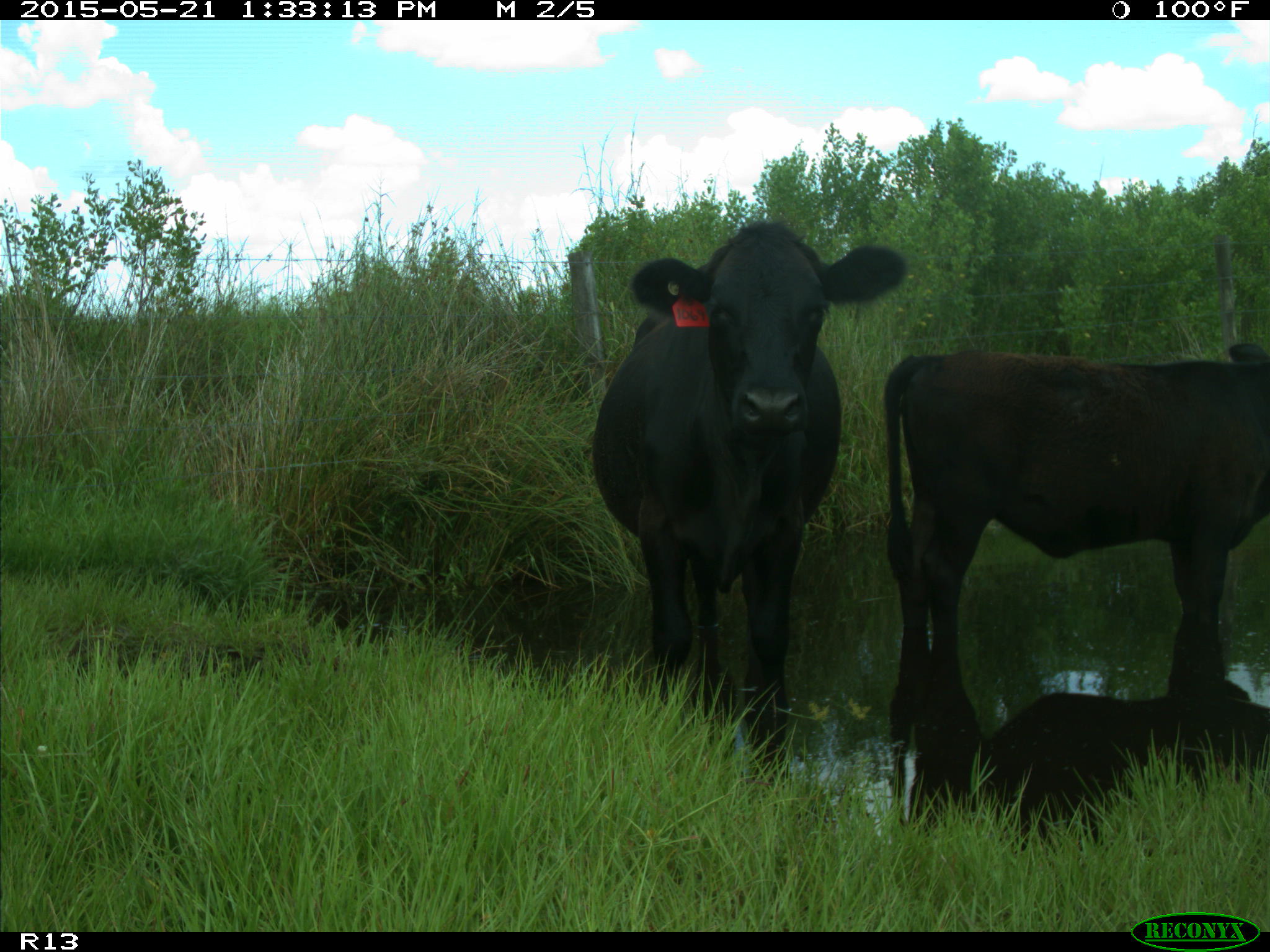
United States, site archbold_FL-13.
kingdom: Animalia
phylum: Chordata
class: Mammalia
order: Artiodactyla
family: Bovidae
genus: Bos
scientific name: Bos taurus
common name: domestic cow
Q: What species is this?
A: Bos taurus (domestic cow).